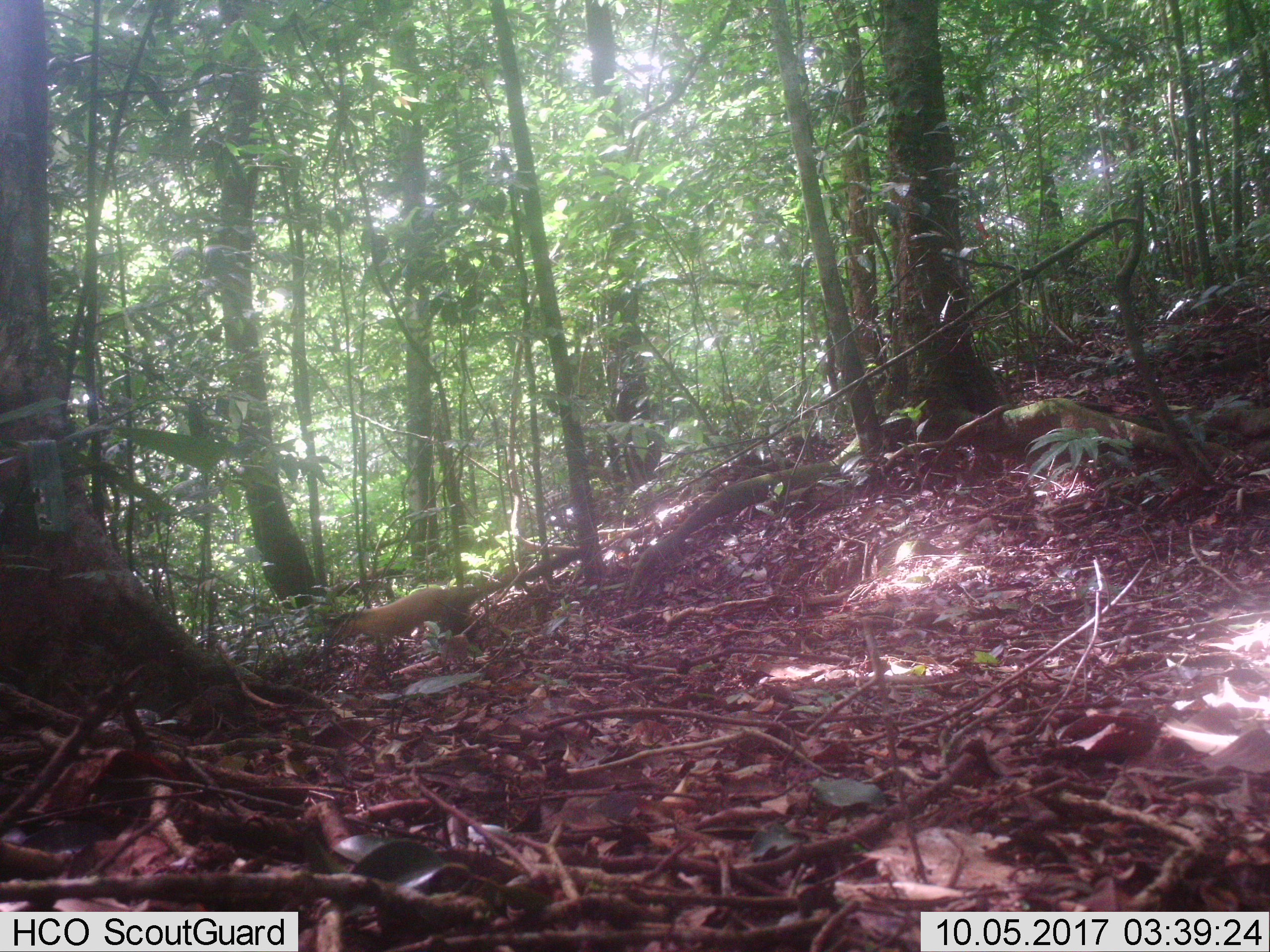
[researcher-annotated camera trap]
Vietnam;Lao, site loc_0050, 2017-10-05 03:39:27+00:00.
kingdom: Animalia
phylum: Chordata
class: Mammalia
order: Carnivora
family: Mustelidae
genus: Martes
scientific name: Martes flavigula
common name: yellow-throated marten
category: yellow throated marten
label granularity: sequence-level